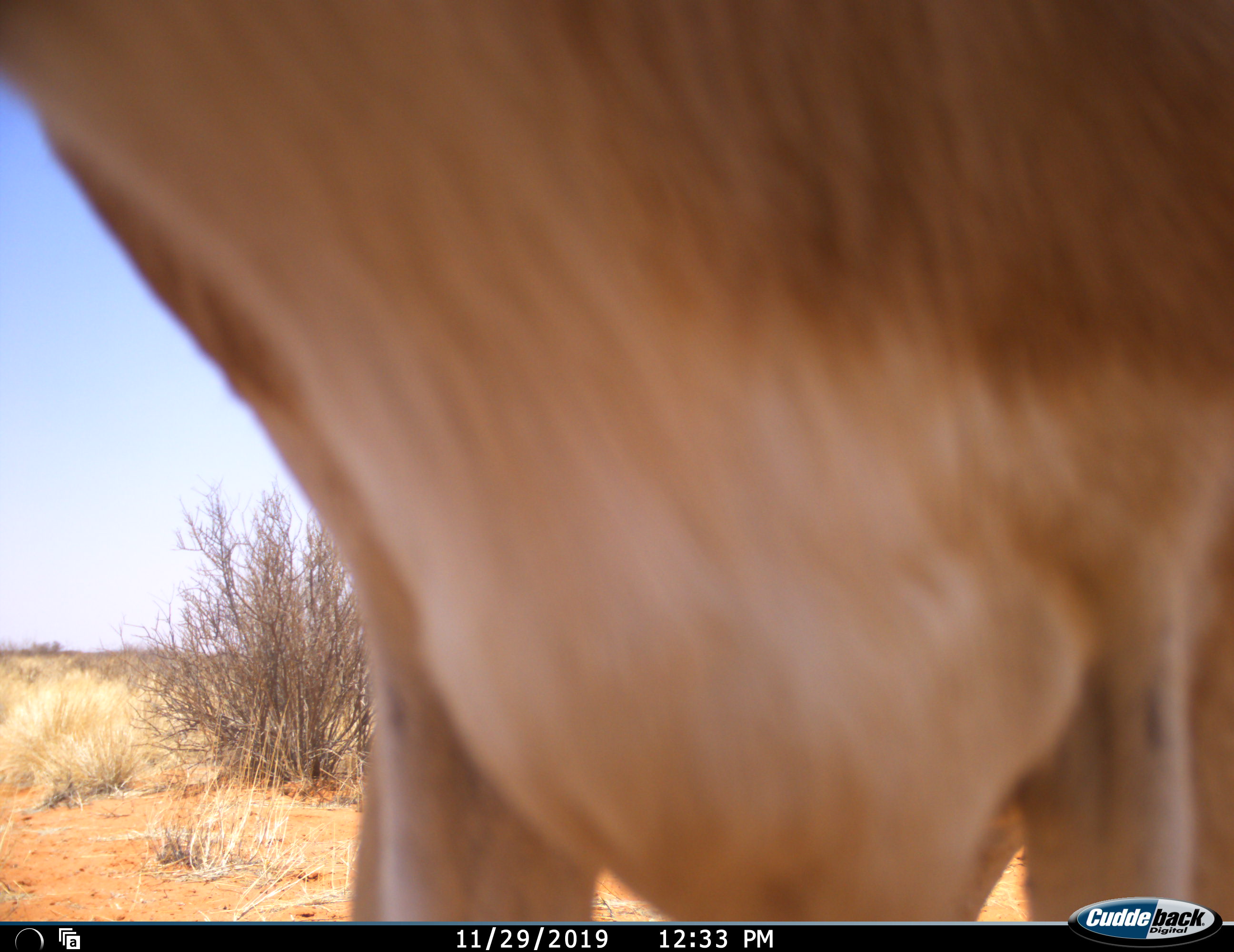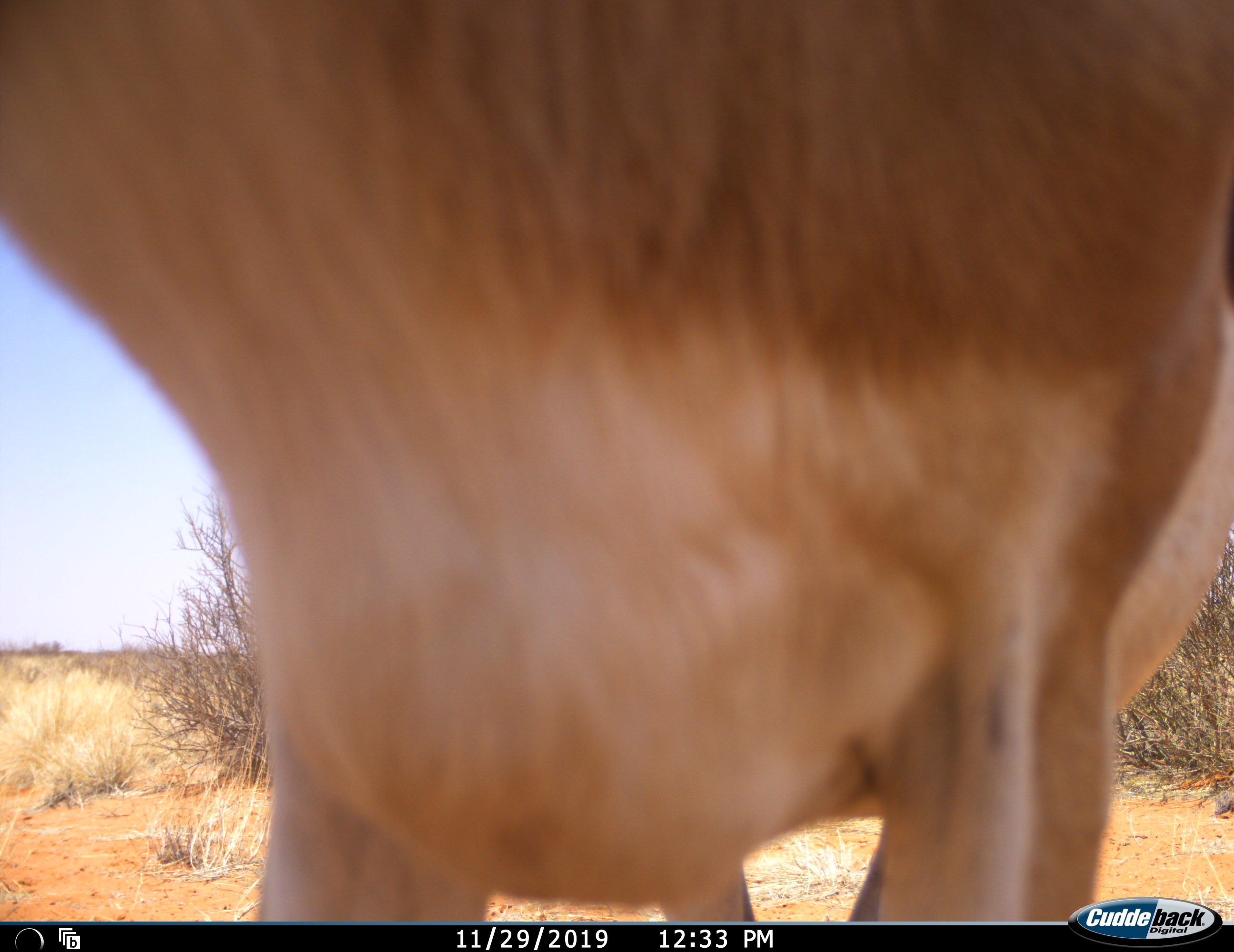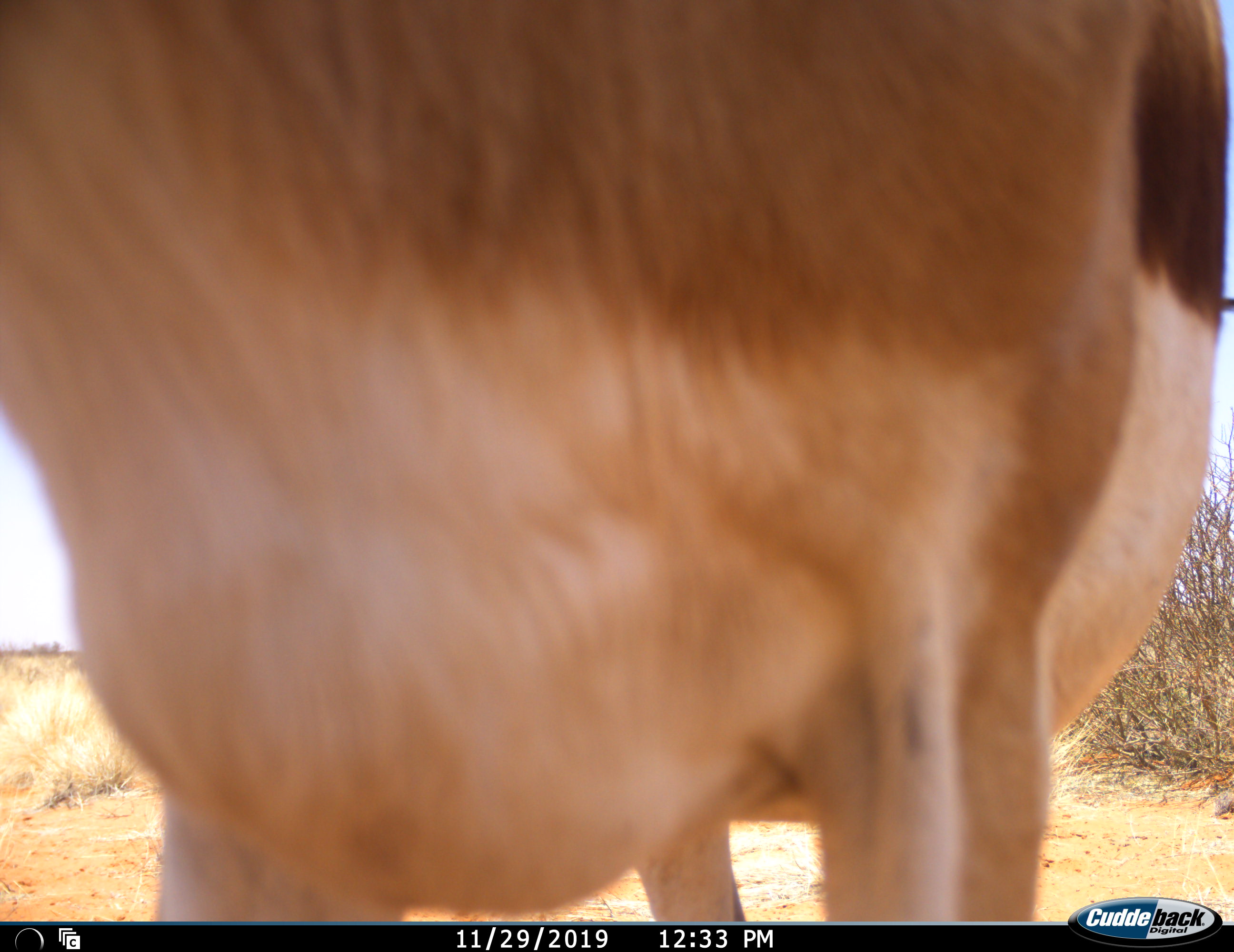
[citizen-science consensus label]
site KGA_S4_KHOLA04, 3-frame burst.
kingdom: Animalia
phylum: Chordata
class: Mammalia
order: Artiodactyla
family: Bovidae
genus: Antidorcas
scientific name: Antidorcas marsupialis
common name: springbok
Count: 1.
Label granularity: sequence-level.